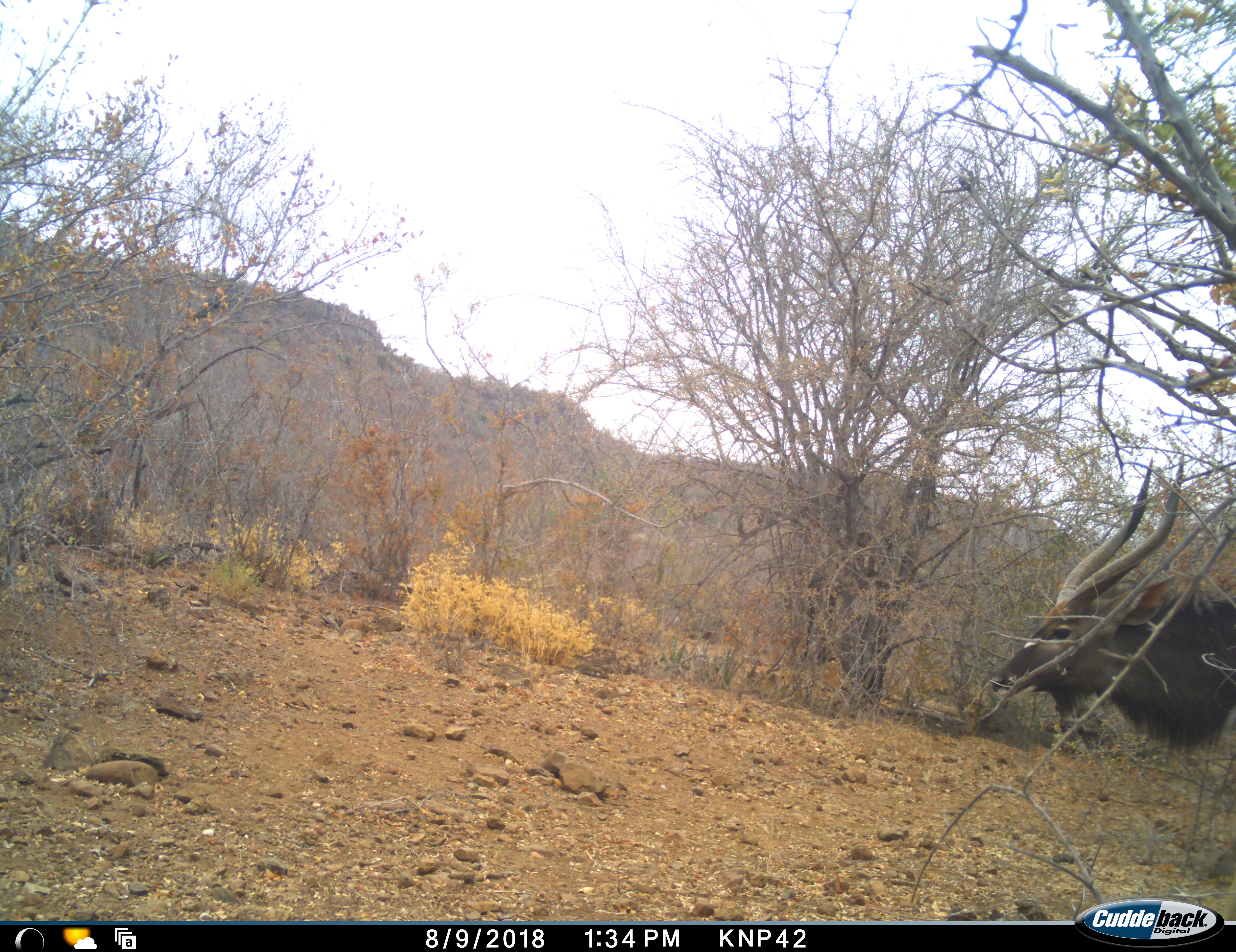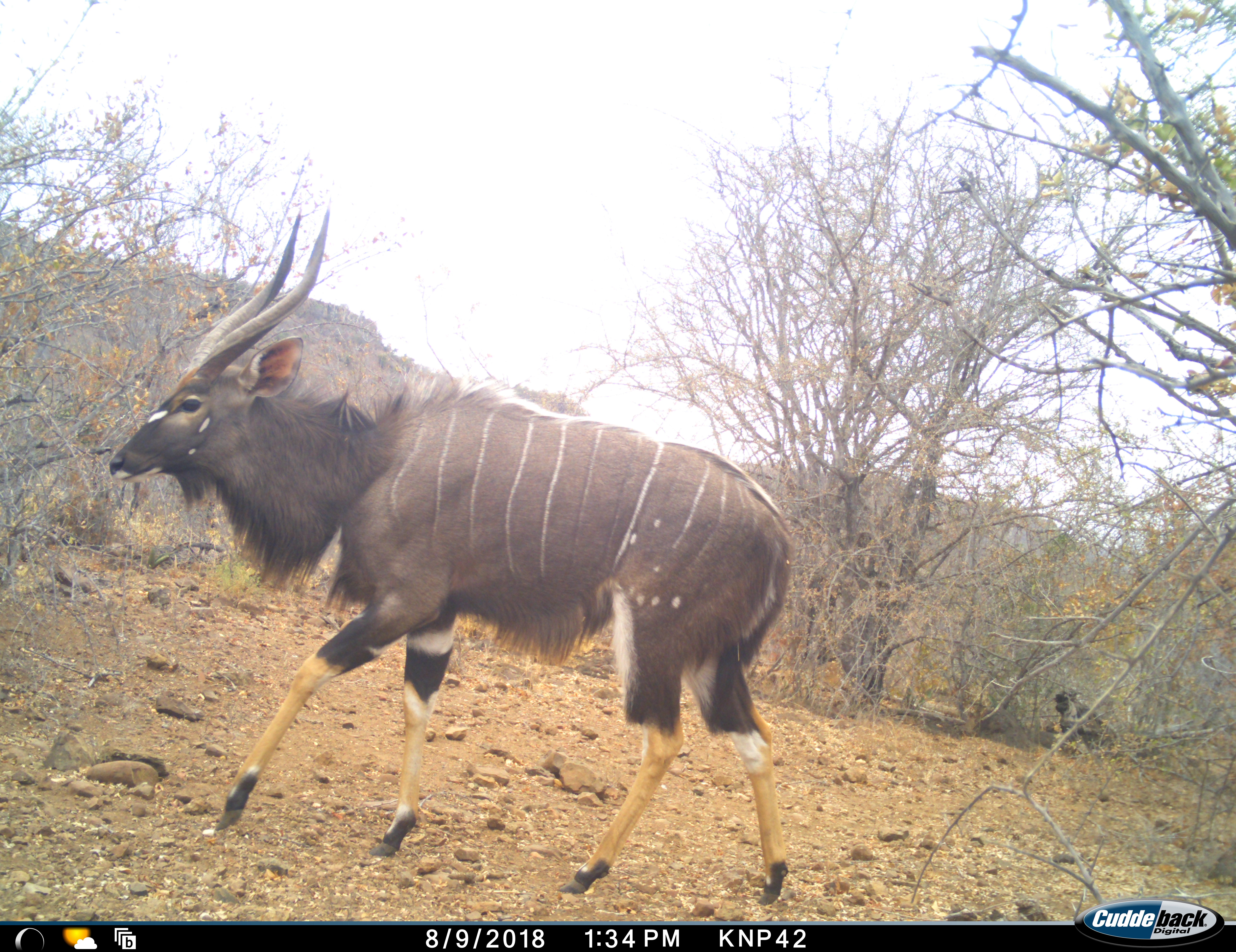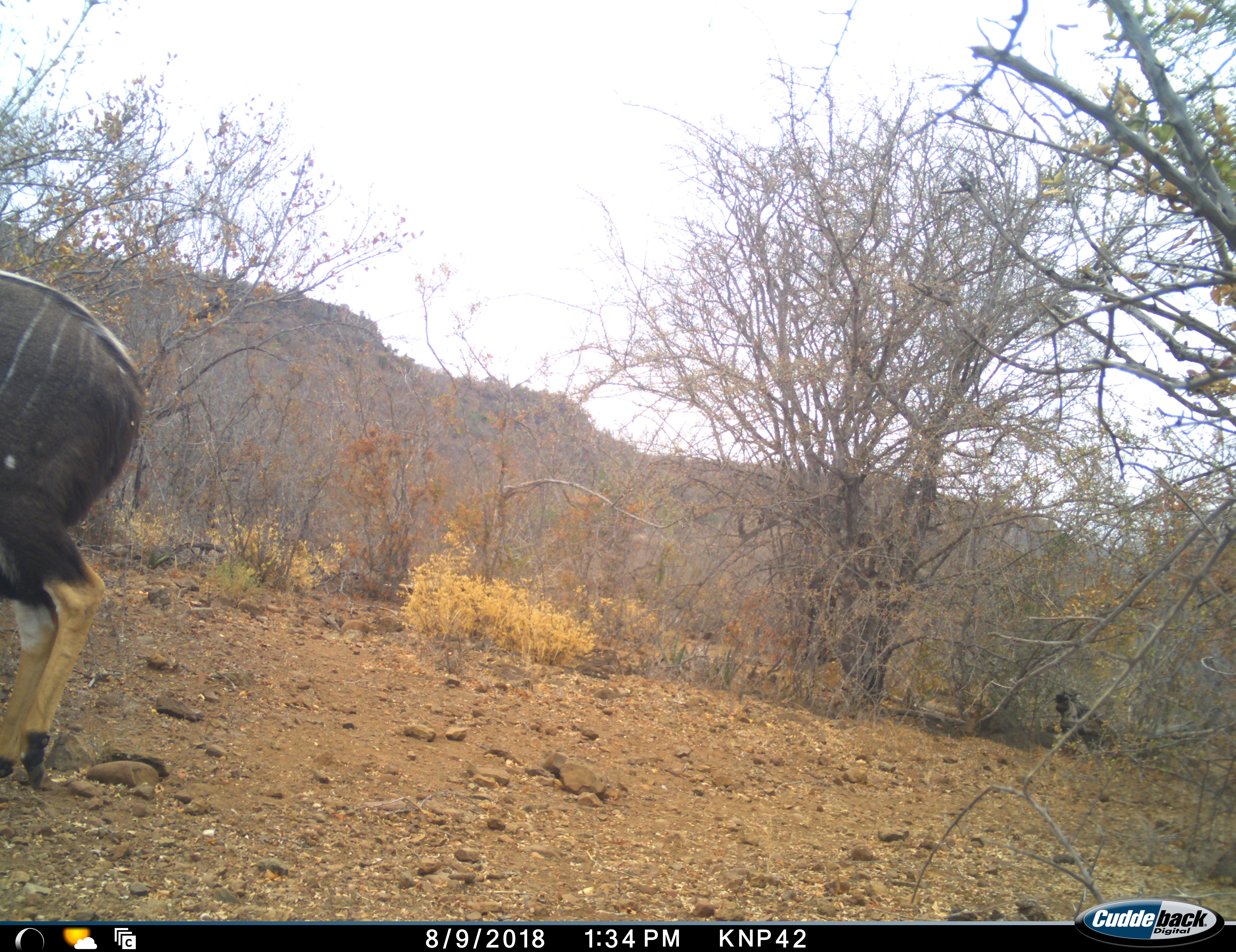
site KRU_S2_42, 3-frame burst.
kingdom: Animalia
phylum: Chordata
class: Mammalia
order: Artiodactyla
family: Bovidae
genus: Tragelaphus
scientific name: Tragelaphus angasii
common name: nyala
Nyala (Tragelaphus angasii), count 1. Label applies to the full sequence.